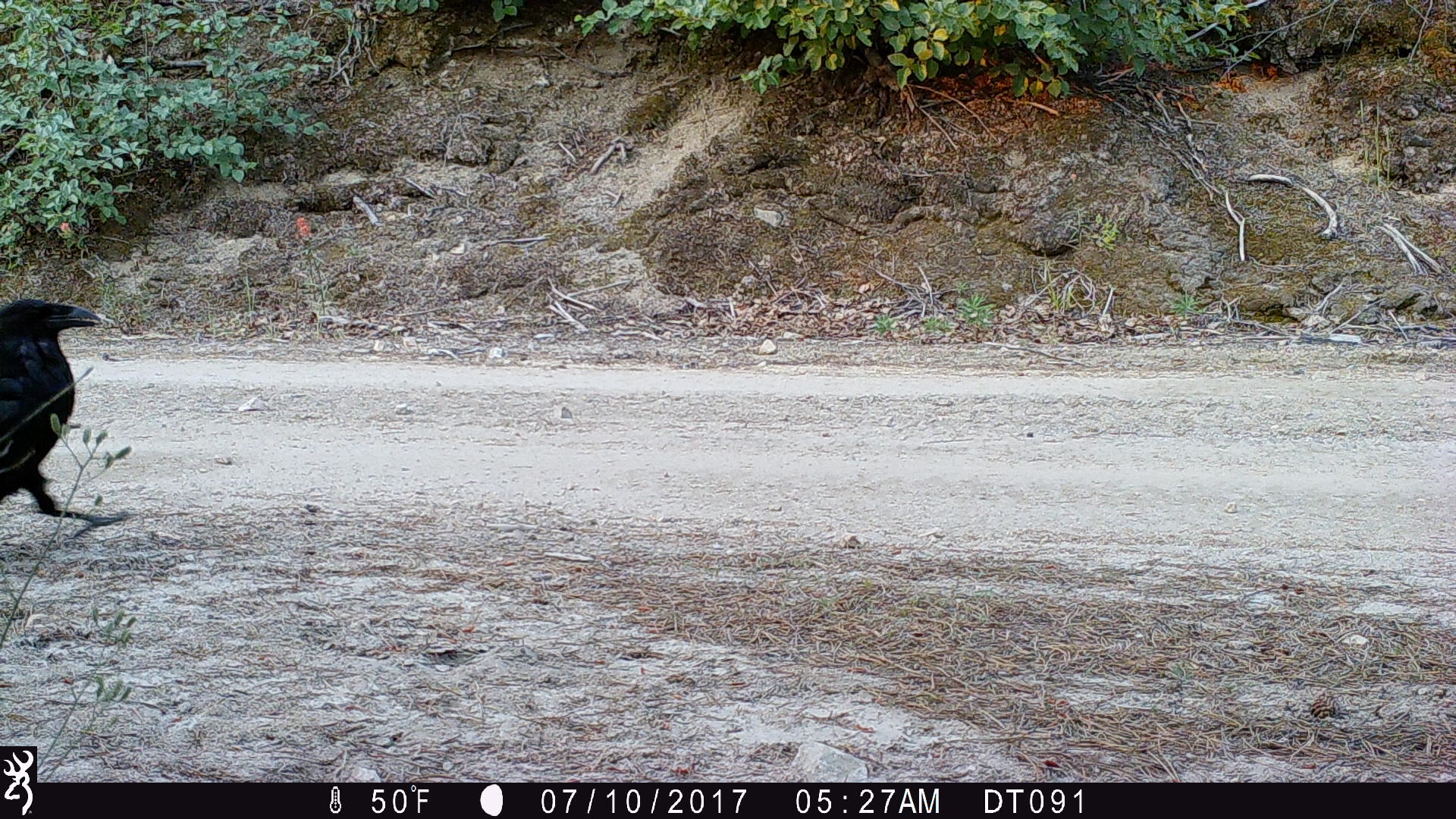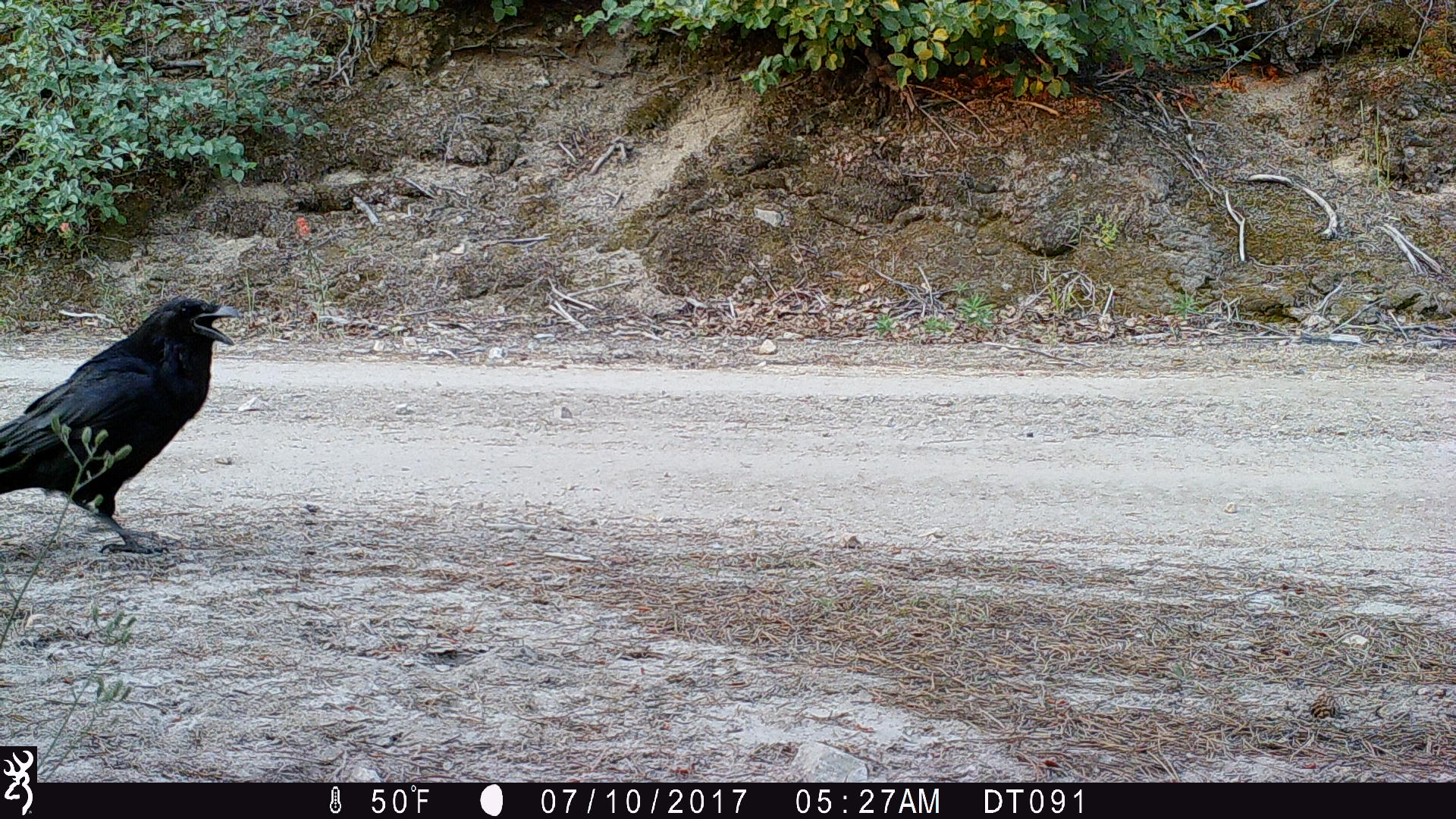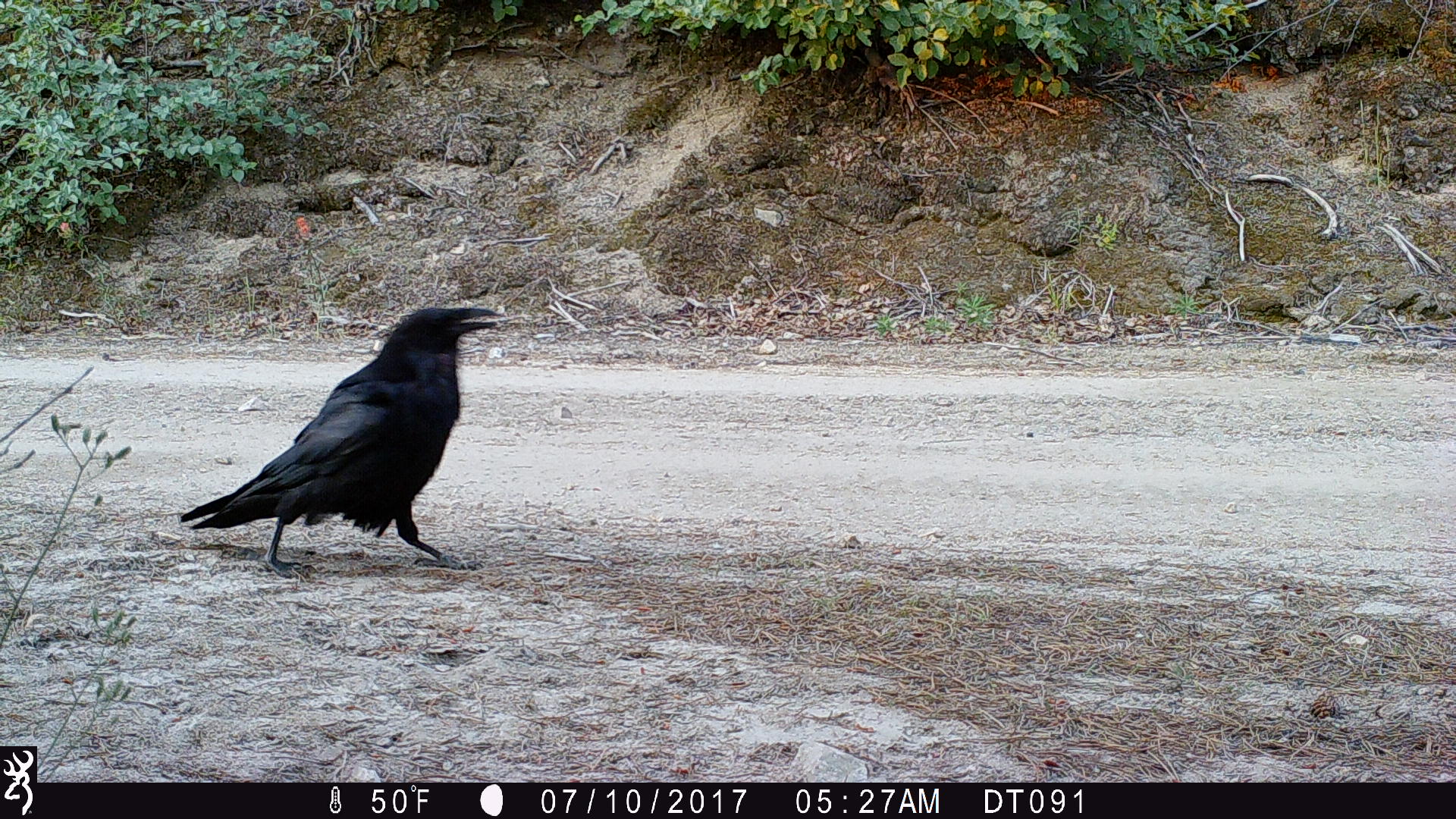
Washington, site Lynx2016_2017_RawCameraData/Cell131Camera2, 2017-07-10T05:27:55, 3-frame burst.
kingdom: Animalia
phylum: Chordata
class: Aves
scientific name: Aves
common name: birds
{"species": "Aves (birds)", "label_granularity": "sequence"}